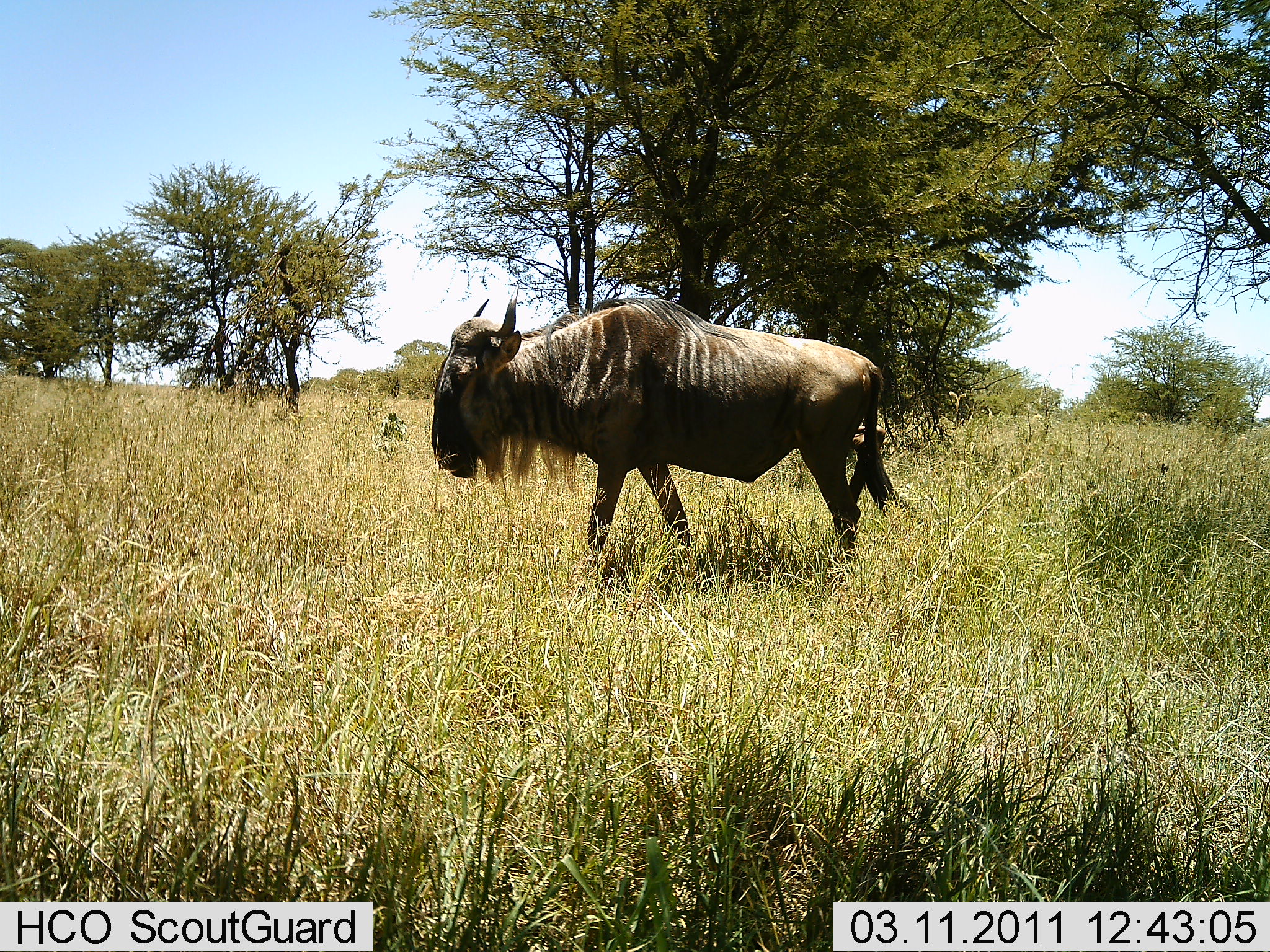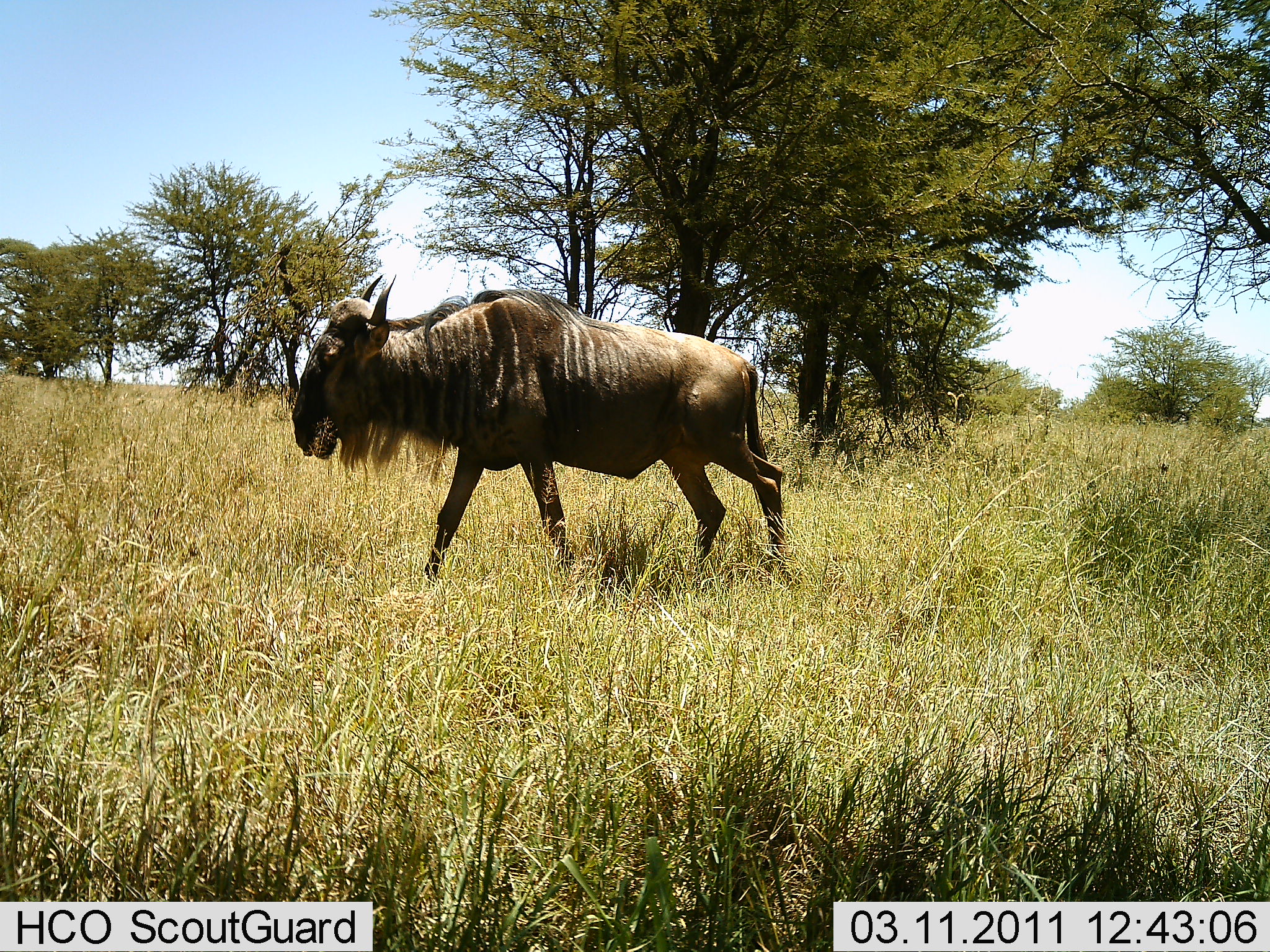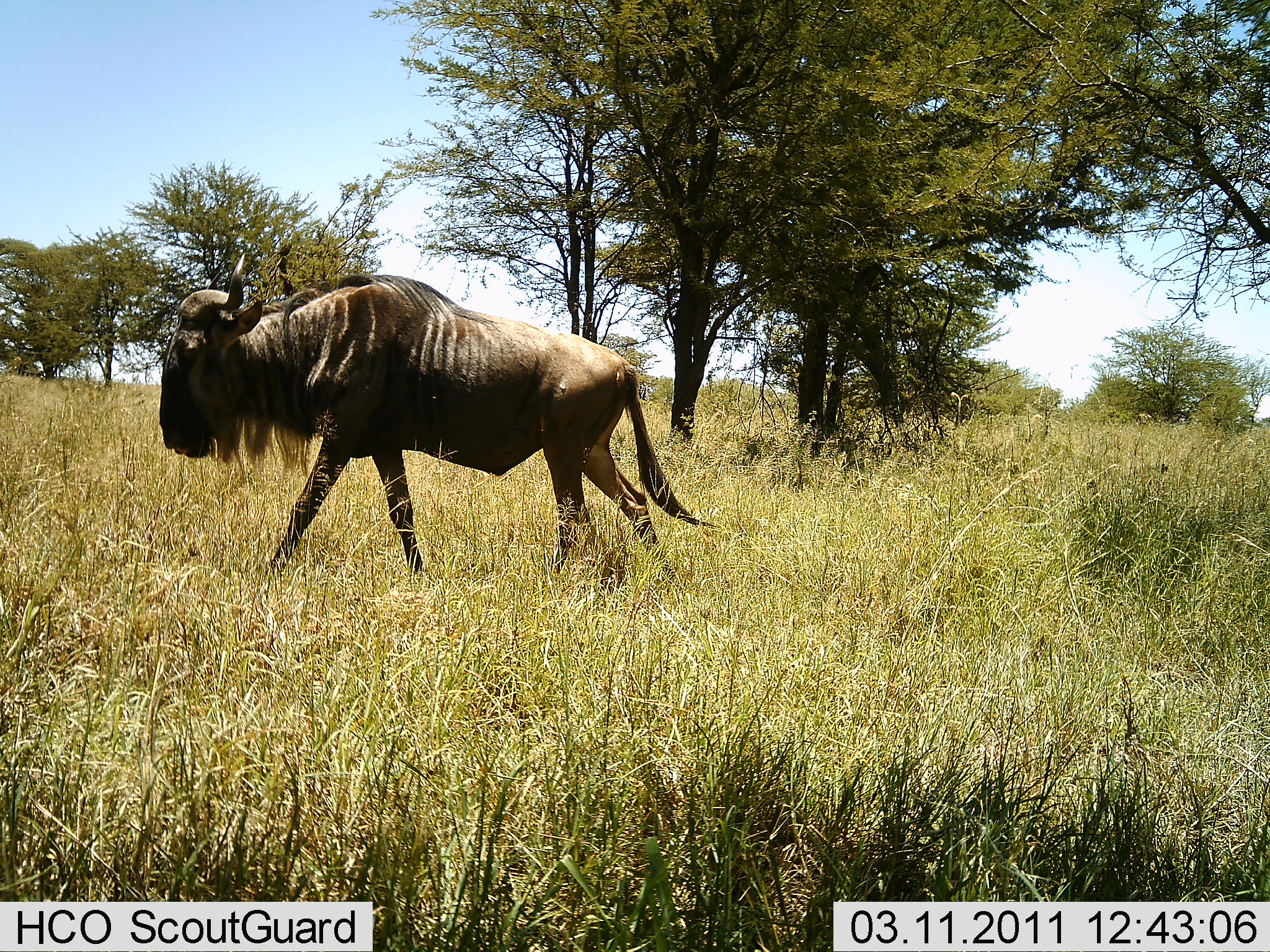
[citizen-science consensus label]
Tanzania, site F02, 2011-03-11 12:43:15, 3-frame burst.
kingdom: Animalia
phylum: Chordata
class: Mammalia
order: Artiodactyla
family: Bovidae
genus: Connochaetes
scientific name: Connochaetes taurinus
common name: blue wildebeest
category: wildebeest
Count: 1.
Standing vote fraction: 0%.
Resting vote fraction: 0%.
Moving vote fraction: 100%.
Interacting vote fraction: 0%.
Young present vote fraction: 0%.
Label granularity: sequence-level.